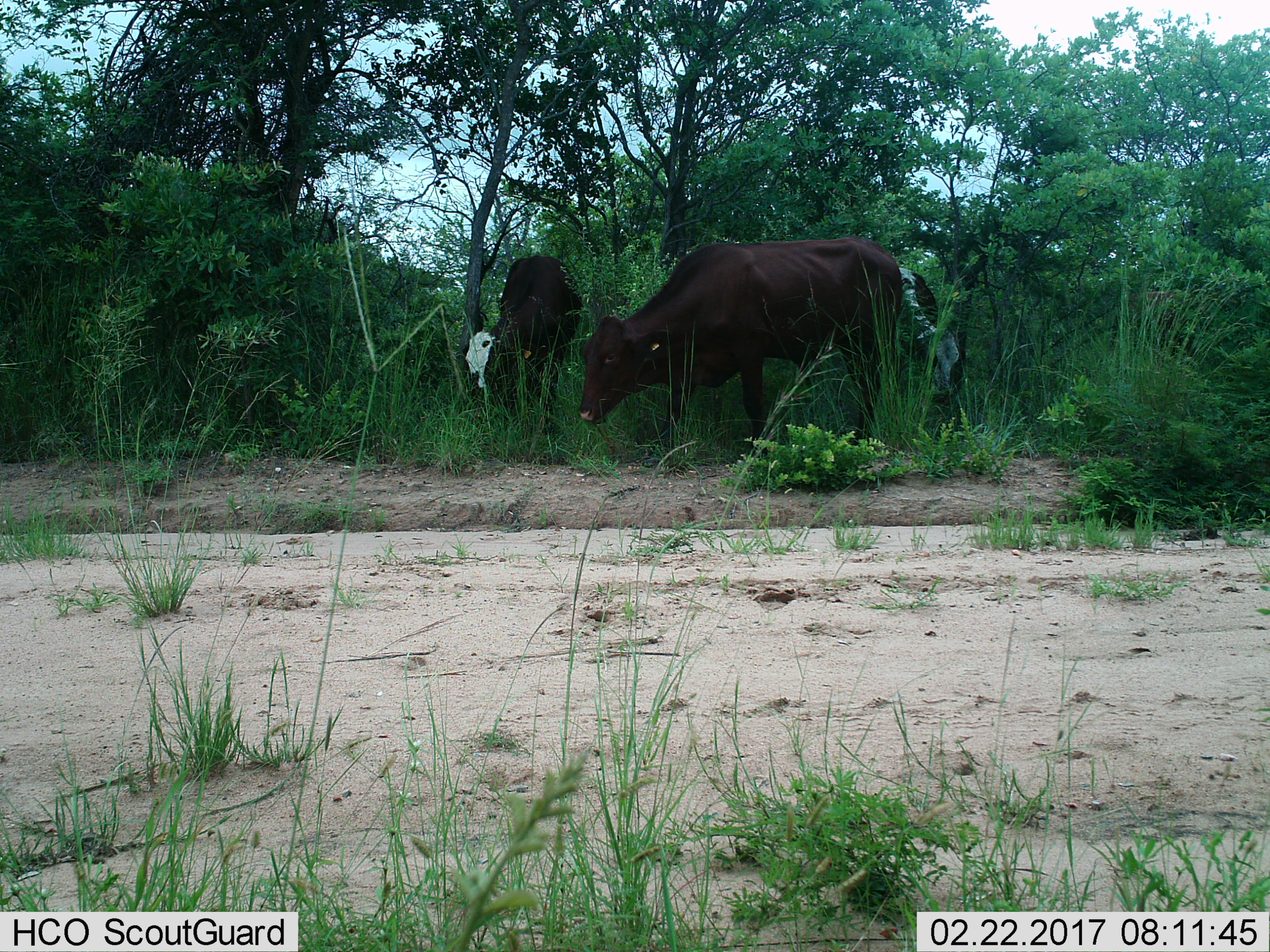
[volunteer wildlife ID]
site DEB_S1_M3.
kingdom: Animalia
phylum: Chordata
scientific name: Vertebrata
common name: domestic animal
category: domesticanimal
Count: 3.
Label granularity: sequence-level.